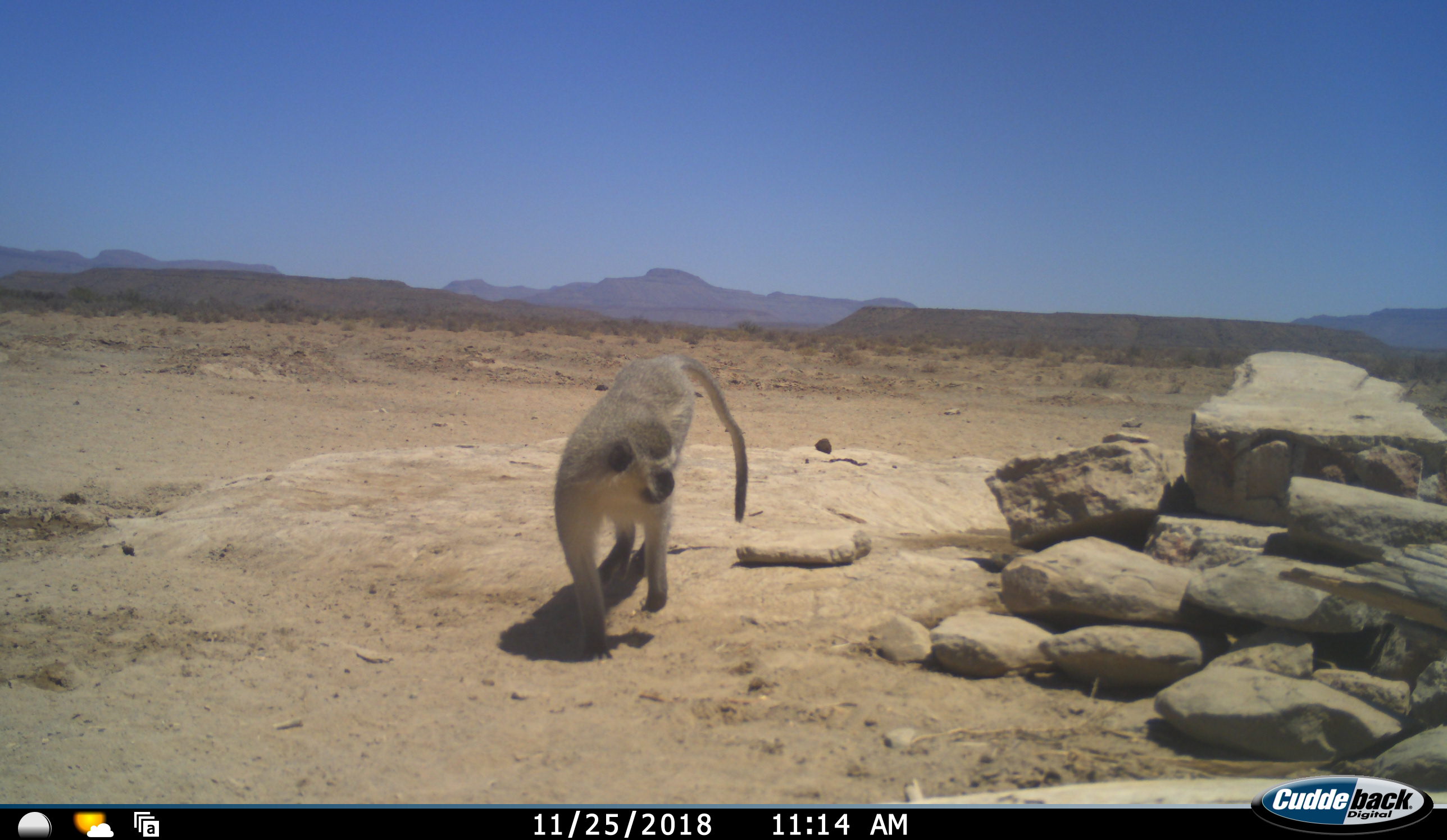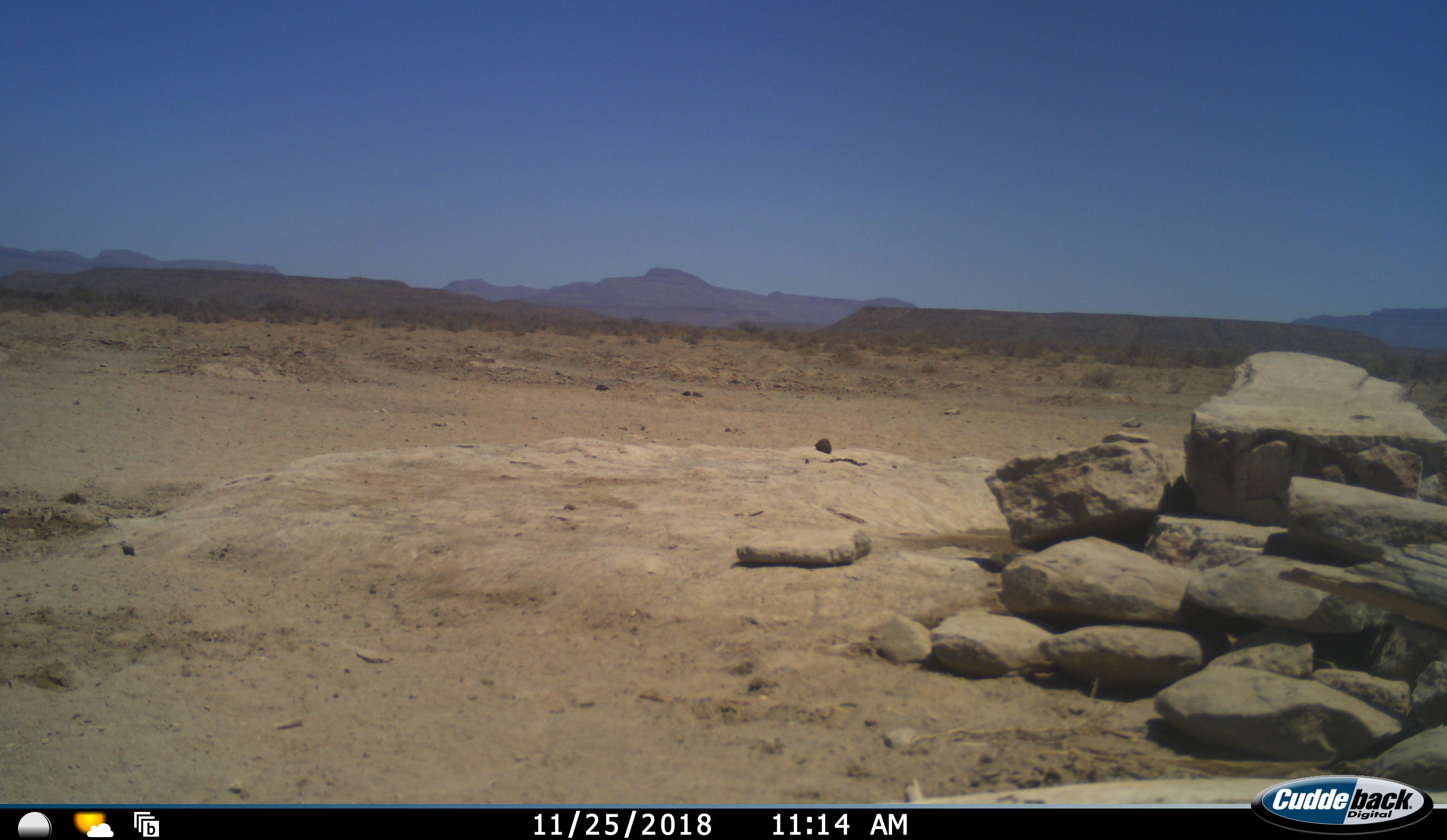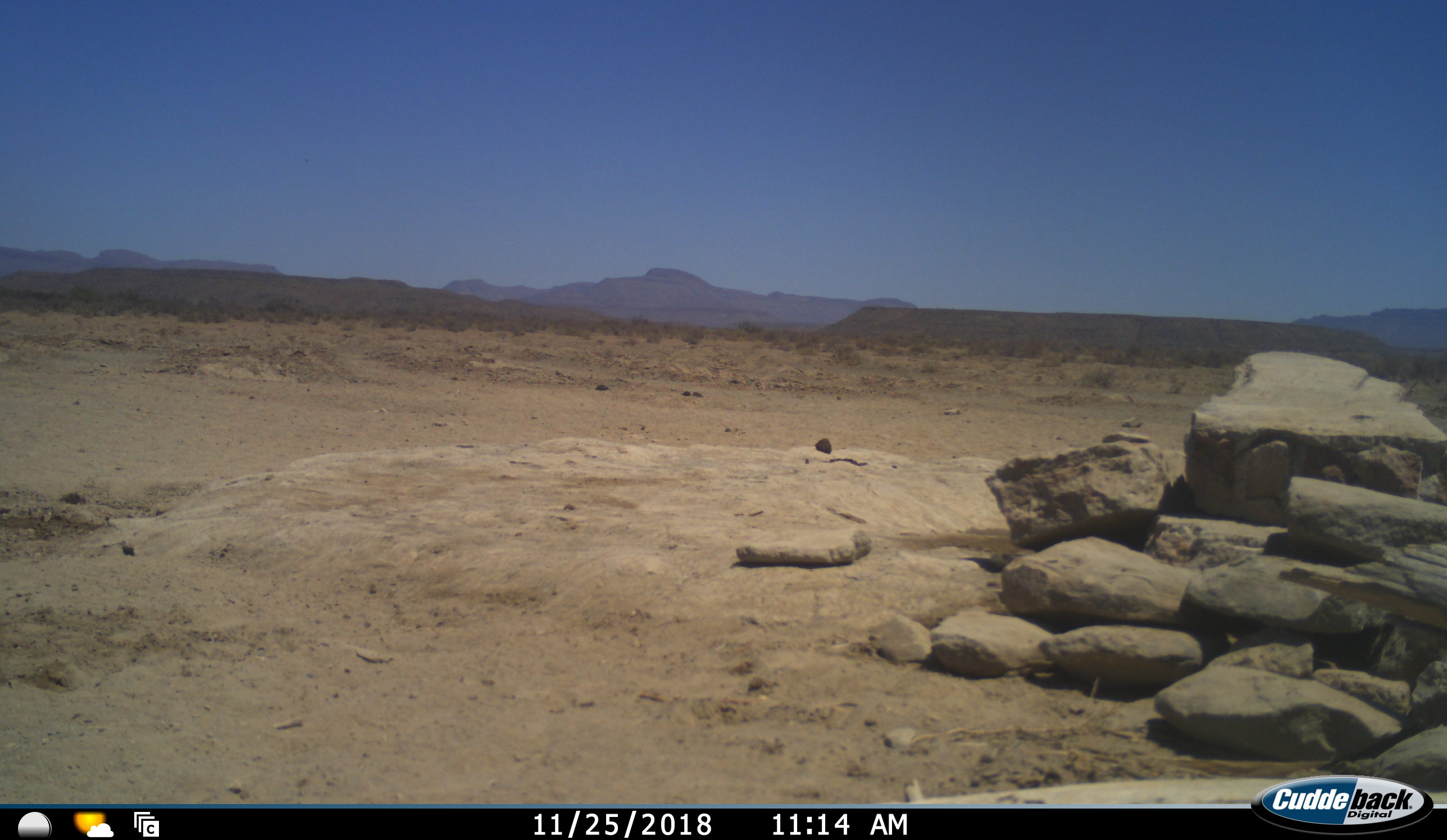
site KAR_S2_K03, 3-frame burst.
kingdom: Animalia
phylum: Chordata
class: Mammalia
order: Primates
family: Cercopithecidae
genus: Chlorocebus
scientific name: Chlorocebus pygerythrus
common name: vervet monkey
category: monkeyvervet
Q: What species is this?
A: Monkeyvervet (vervet monkey) (Chlorocebus pygerythrus).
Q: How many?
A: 1.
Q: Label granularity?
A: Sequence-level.